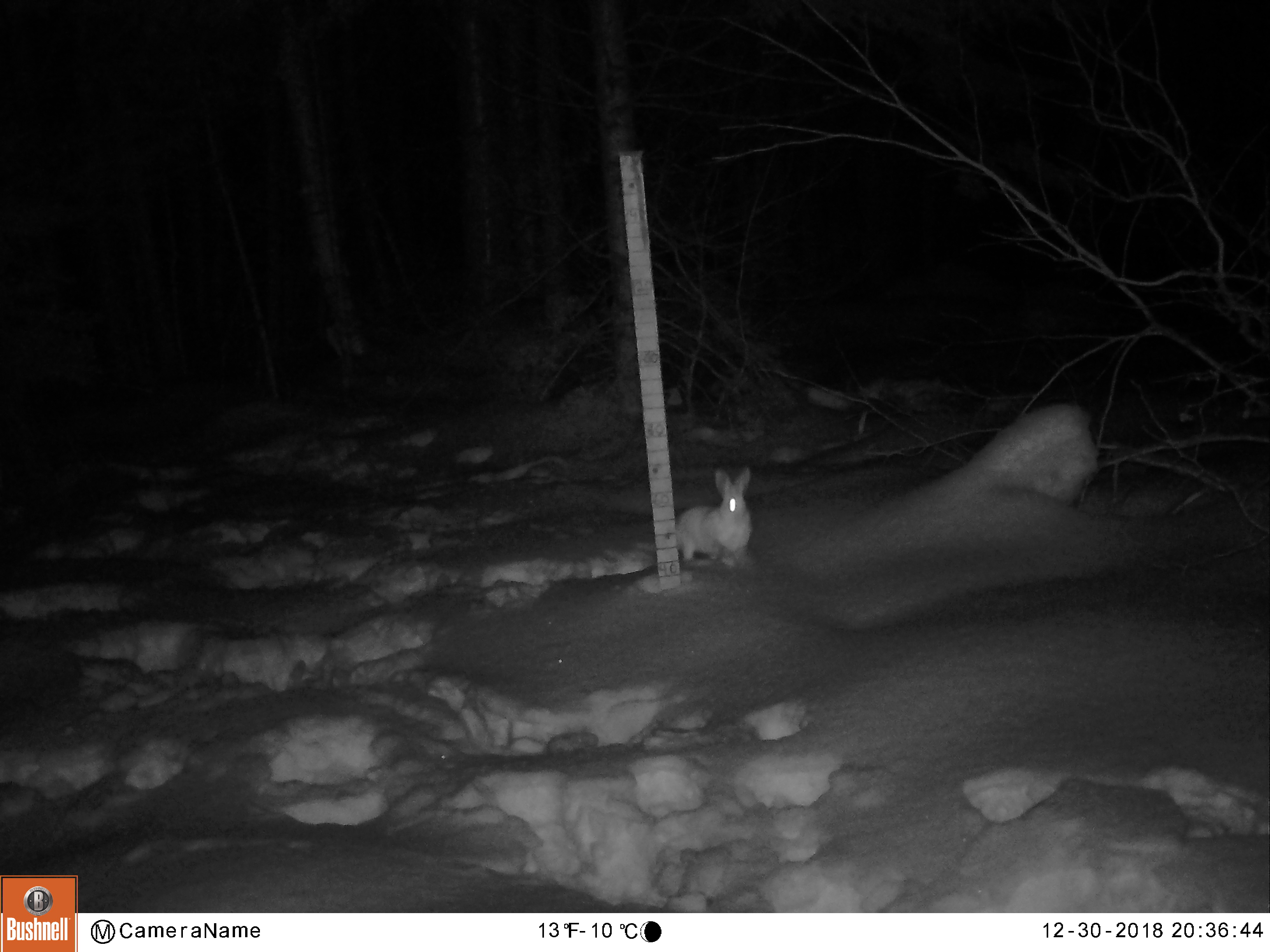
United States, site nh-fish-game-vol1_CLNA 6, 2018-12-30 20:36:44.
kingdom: Animalia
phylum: Chordata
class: Mammalia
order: Lagomorpha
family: Leporidae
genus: Lepus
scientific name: Lepus americanus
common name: snowshoe hare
Snowshoe hare (Lepus americanus).